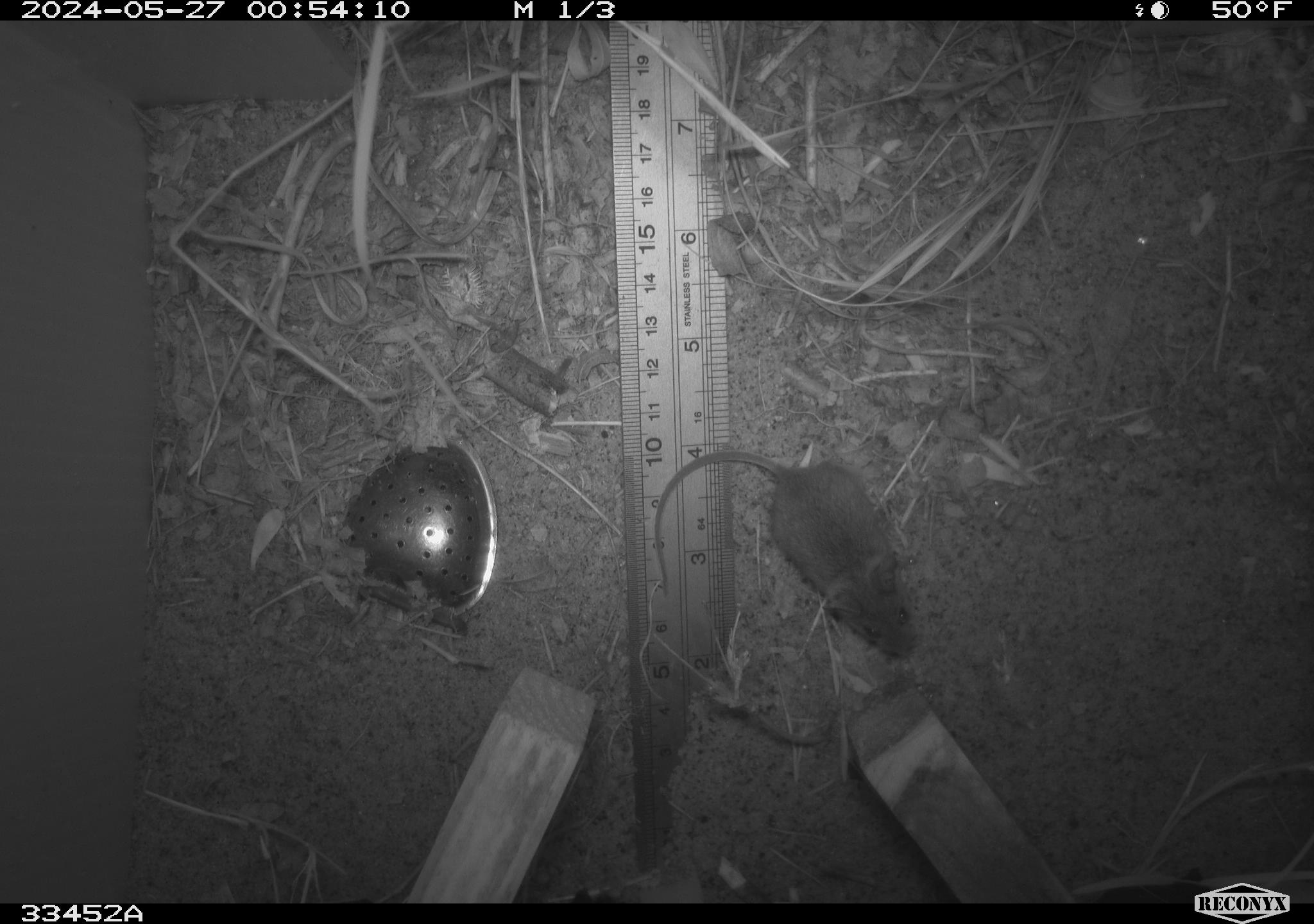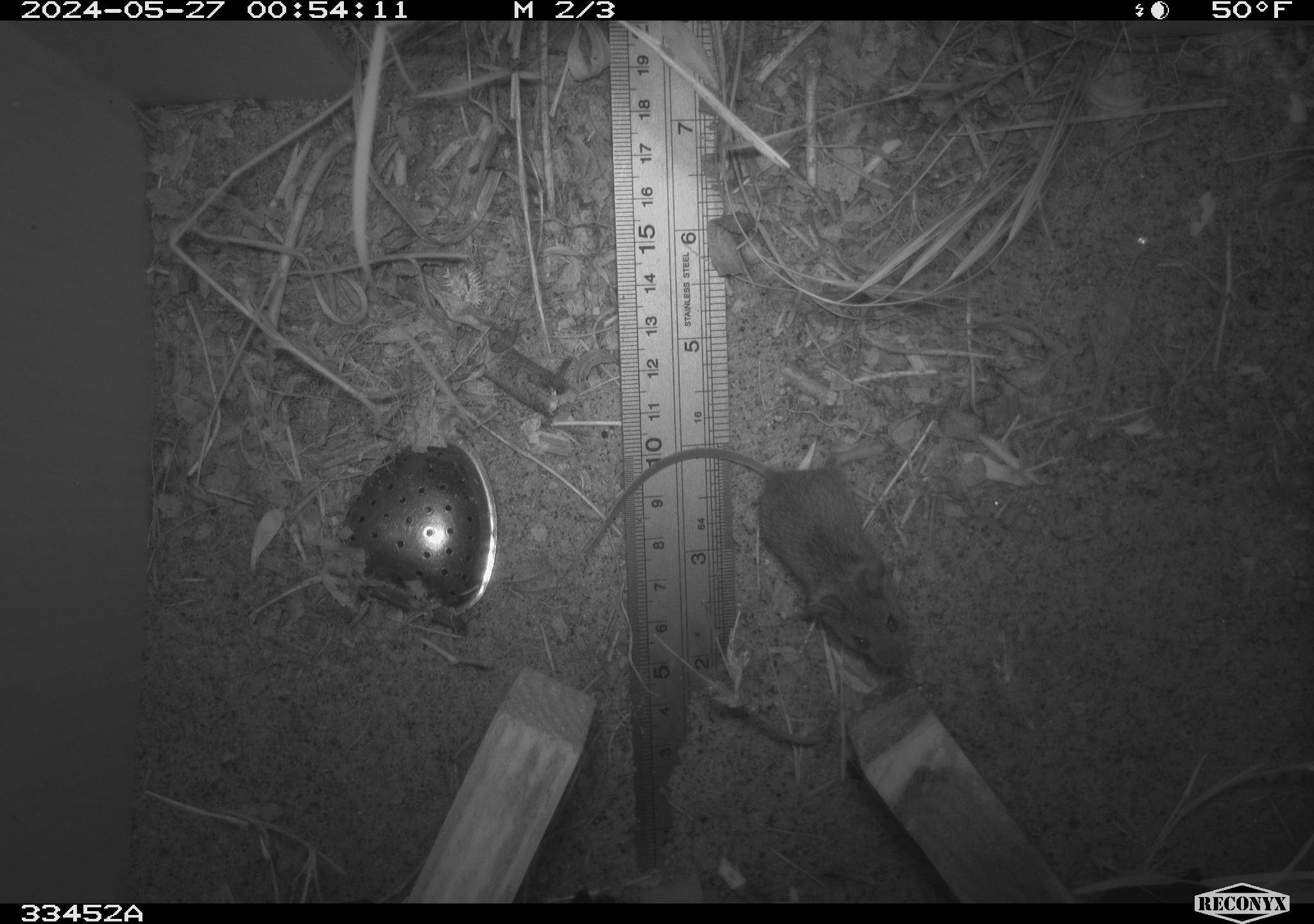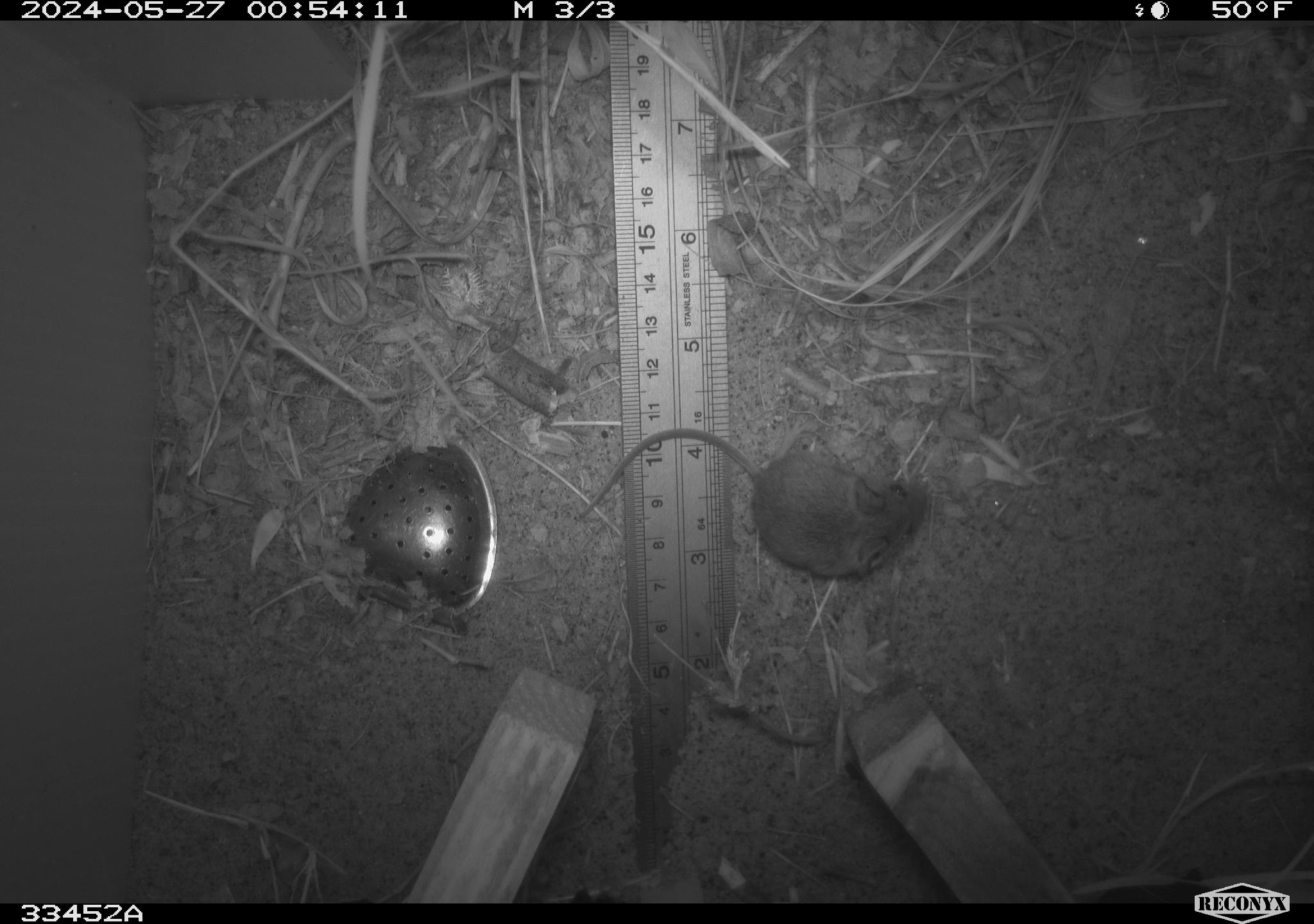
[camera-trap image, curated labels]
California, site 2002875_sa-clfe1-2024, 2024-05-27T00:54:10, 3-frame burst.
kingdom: Animalia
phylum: Chordata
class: Mammalia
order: Rodentia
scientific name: Rodentia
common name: mouse species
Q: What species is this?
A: Mouse species (Rodentia).